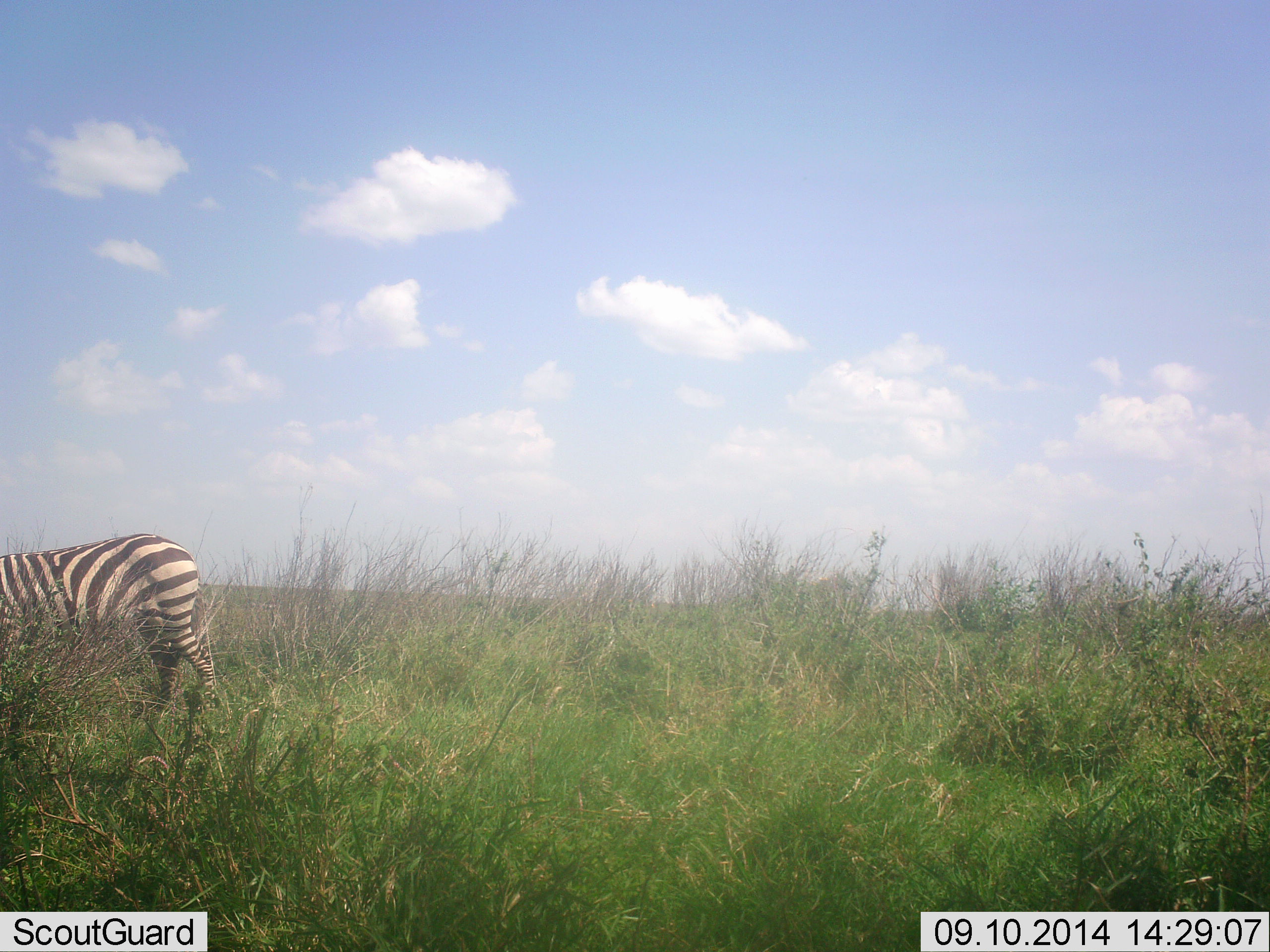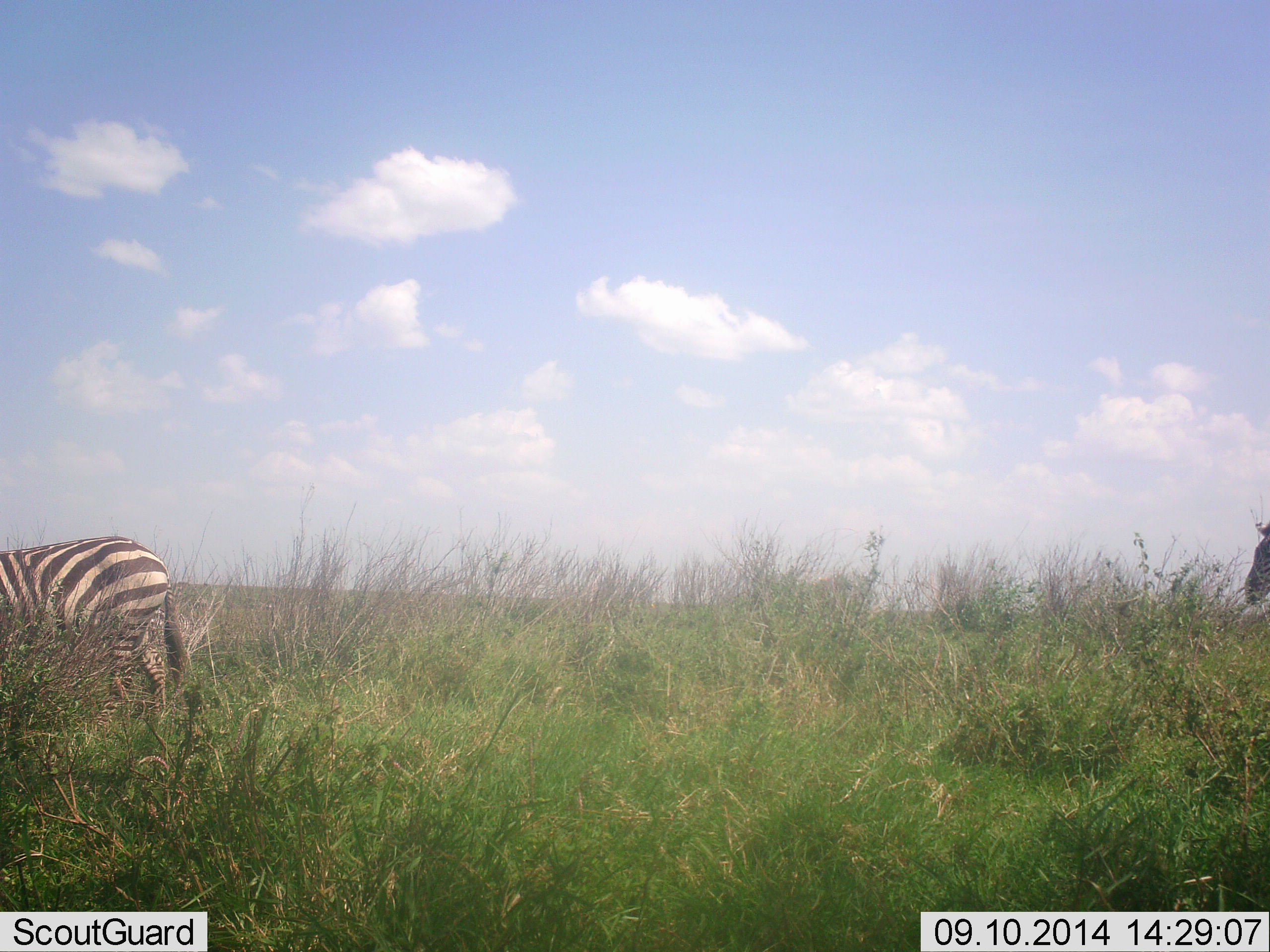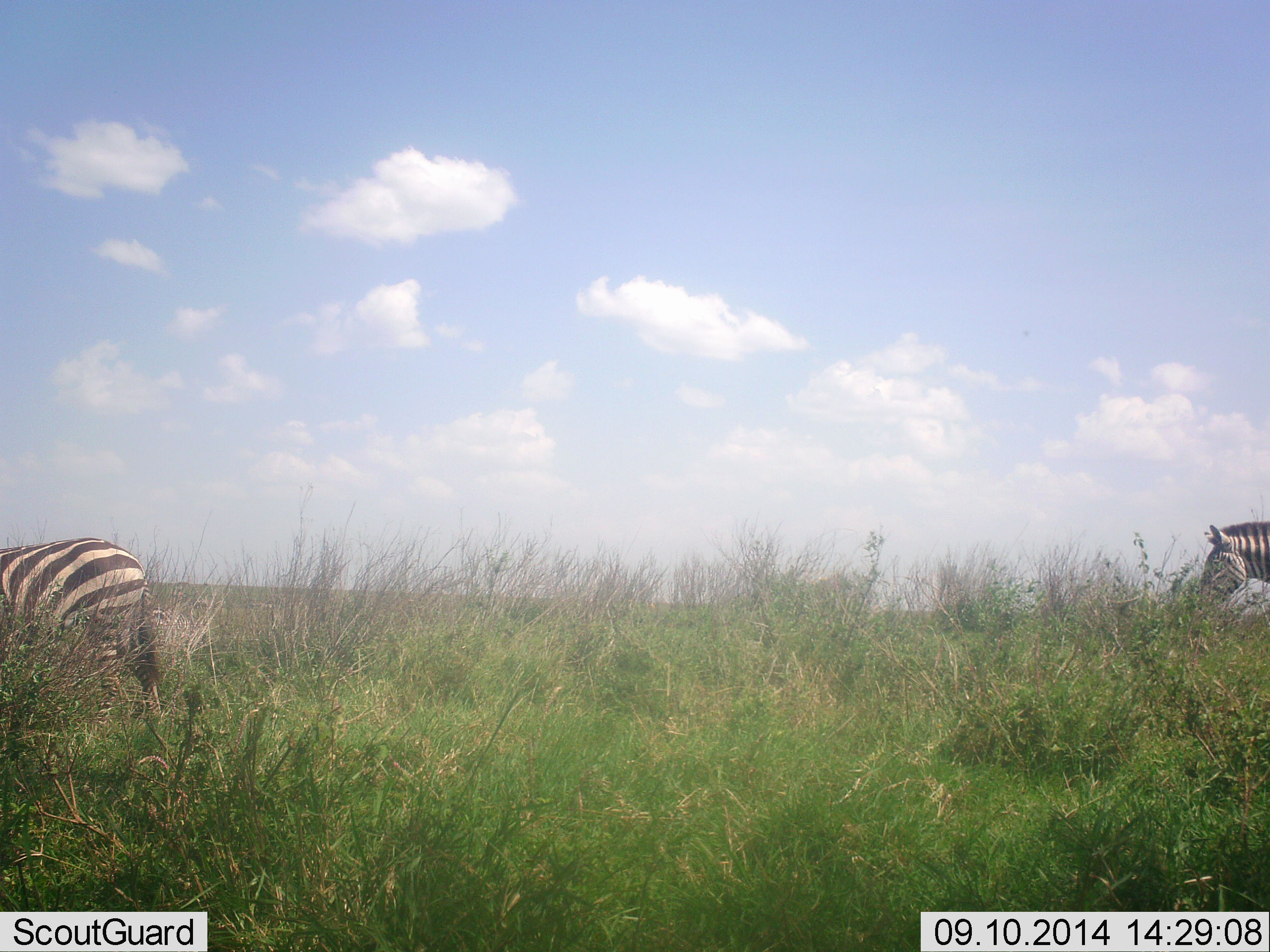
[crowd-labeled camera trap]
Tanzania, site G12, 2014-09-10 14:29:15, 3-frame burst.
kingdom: Animalia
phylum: Chordata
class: Mammalia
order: Perissodactyla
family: Equidae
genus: Equus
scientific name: Equus quagga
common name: plains zebra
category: zebra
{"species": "zebra (plains zebra) (Equus quagga)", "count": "2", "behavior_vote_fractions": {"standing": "30%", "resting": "10%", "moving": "60%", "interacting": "0%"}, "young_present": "0%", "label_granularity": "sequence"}